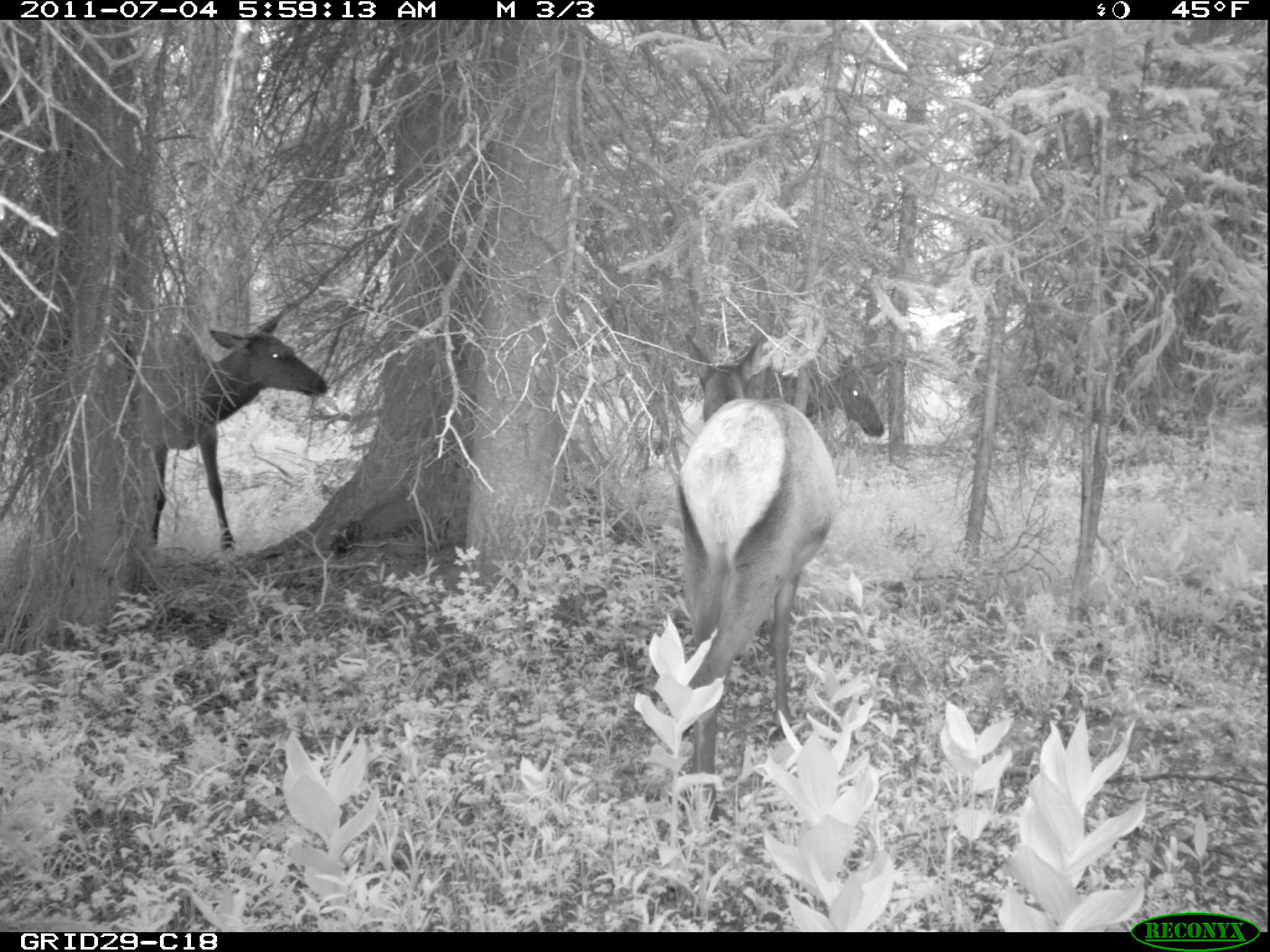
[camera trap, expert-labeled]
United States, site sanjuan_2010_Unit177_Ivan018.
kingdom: Animalia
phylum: Chordata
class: Mammalia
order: Artiodactyla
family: Cervidae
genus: Cervus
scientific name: Cervus elaphus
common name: red deer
Cervus elaphus (red deer).